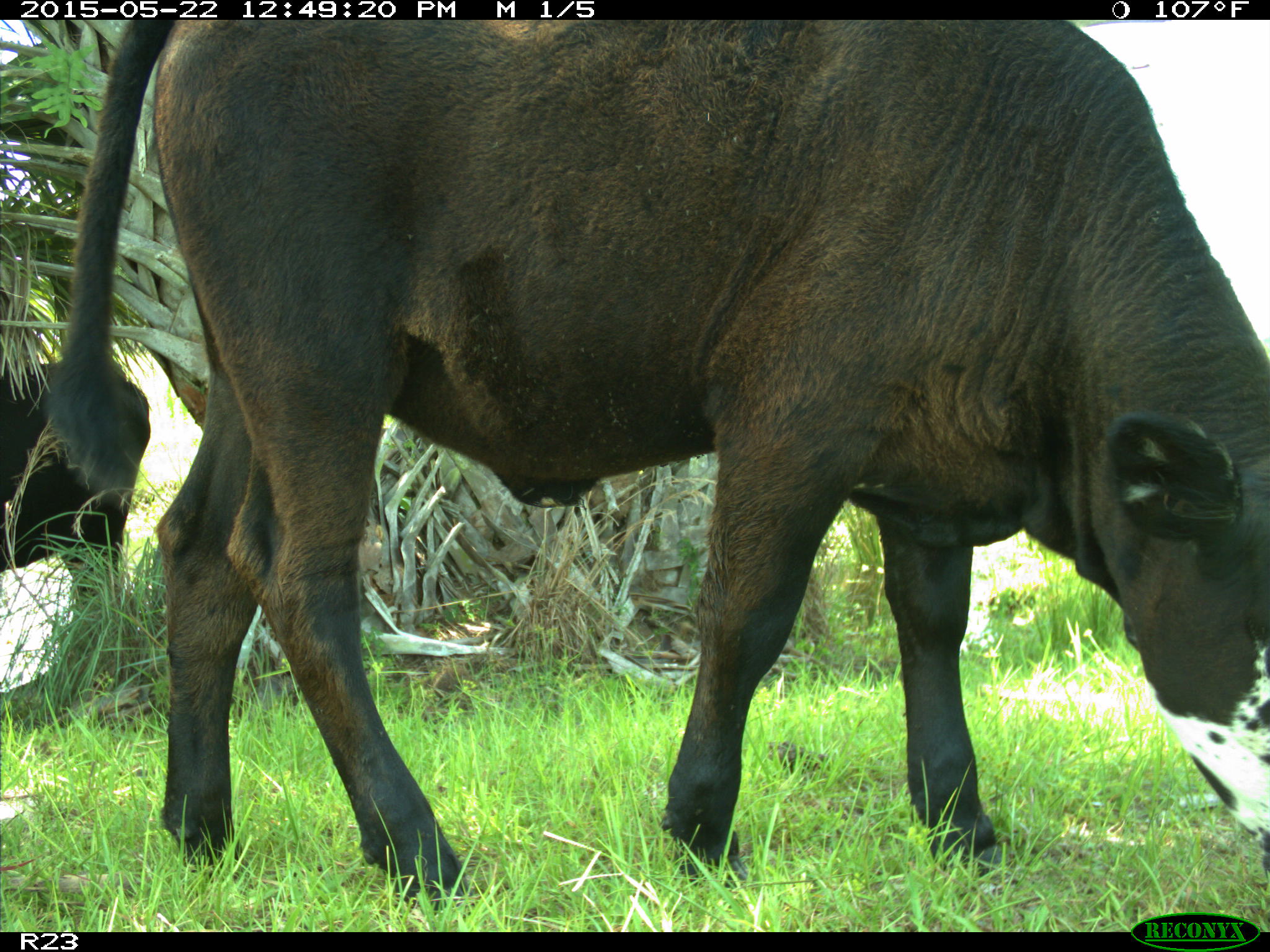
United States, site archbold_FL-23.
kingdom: Animalia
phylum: Chordata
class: Mammalia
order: Artiodactyla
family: Bovidae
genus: Bos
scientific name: Bos taurus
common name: domestic cow